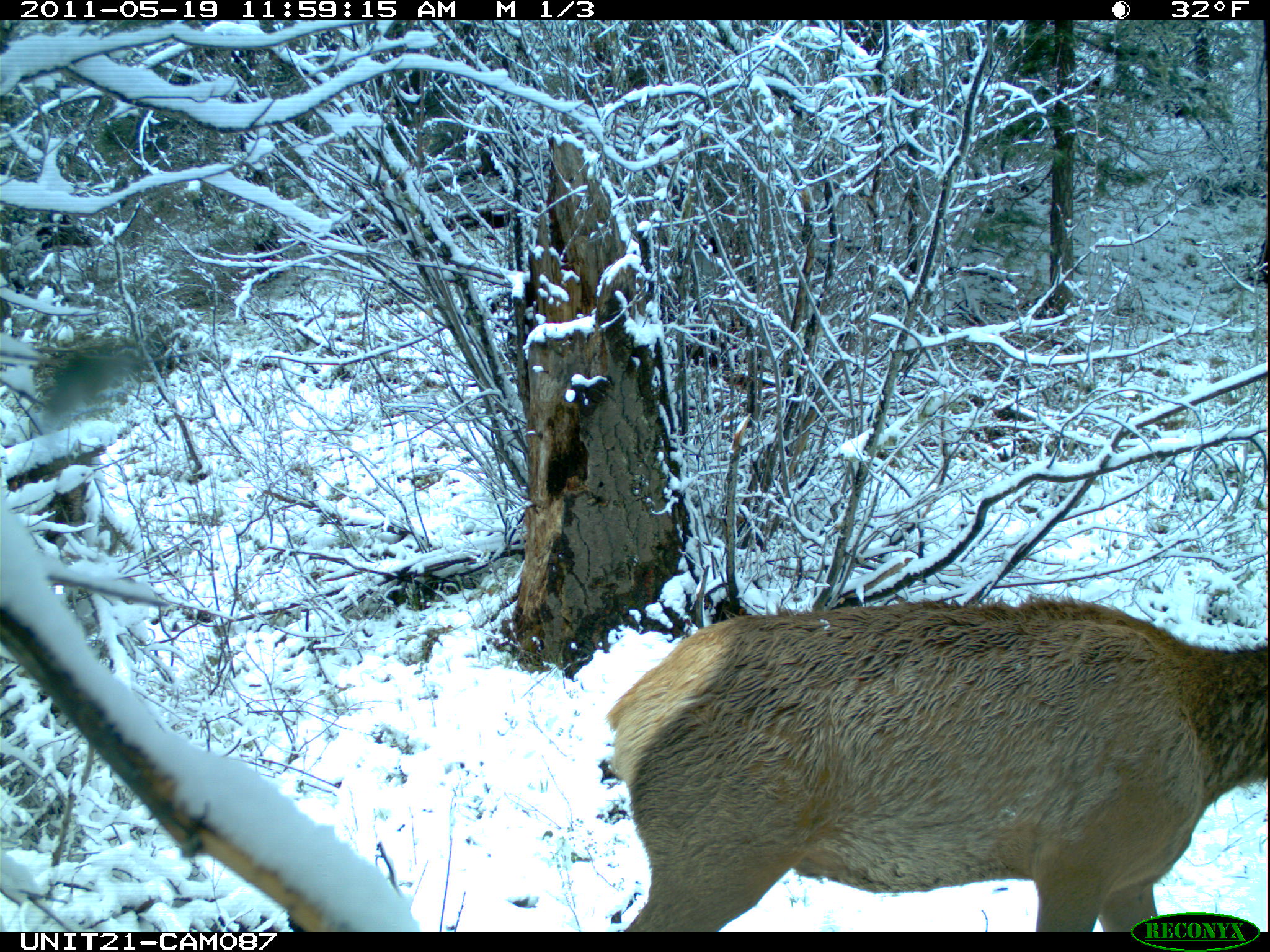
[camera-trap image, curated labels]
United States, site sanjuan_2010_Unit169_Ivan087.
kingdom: Animalia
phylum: Chordata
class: Mammalia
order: Artiodactyla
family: Cervidae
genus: Cervus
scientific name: Cervus elaphus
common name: red deer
Cervus elaphus (red deer).